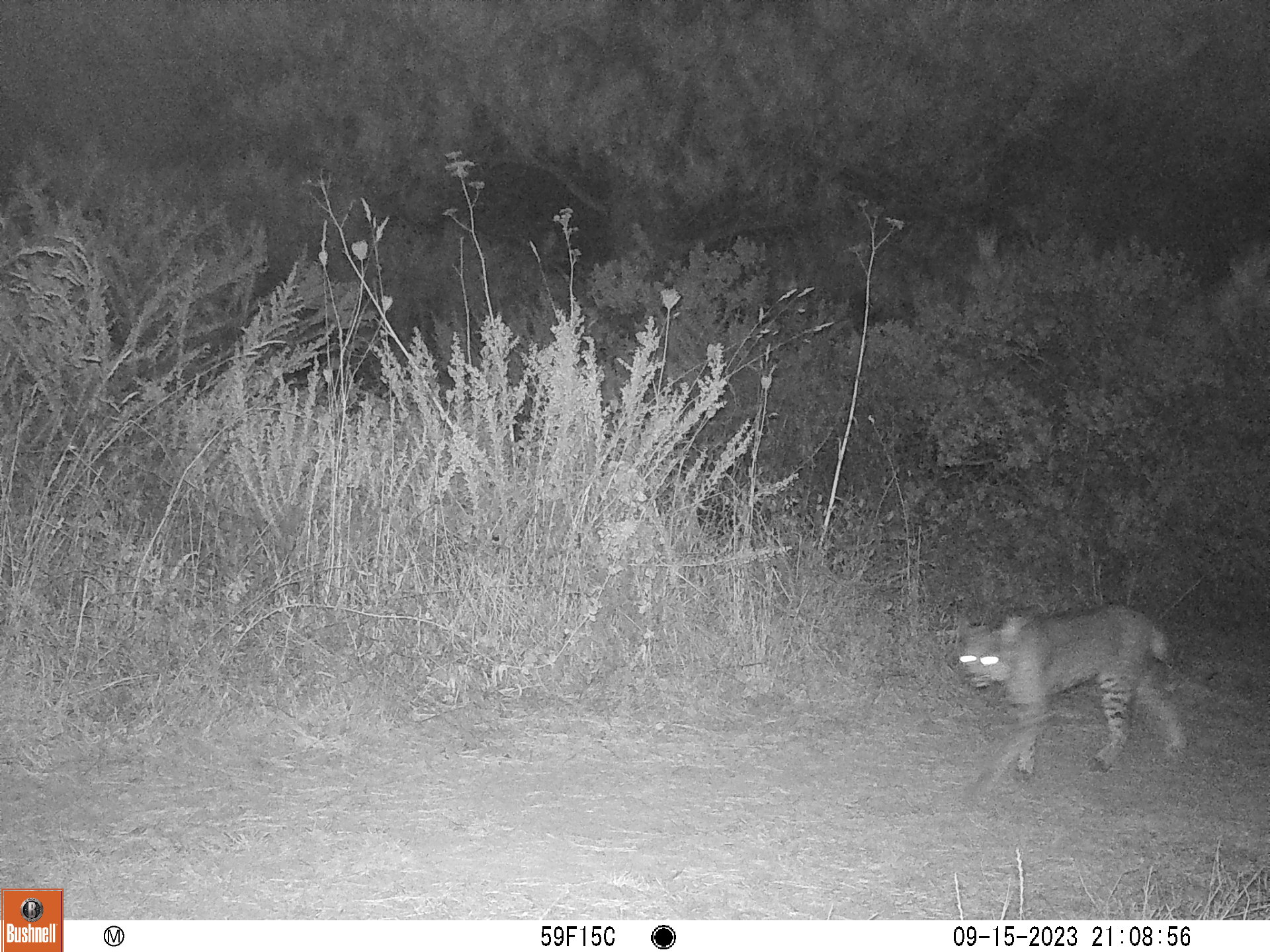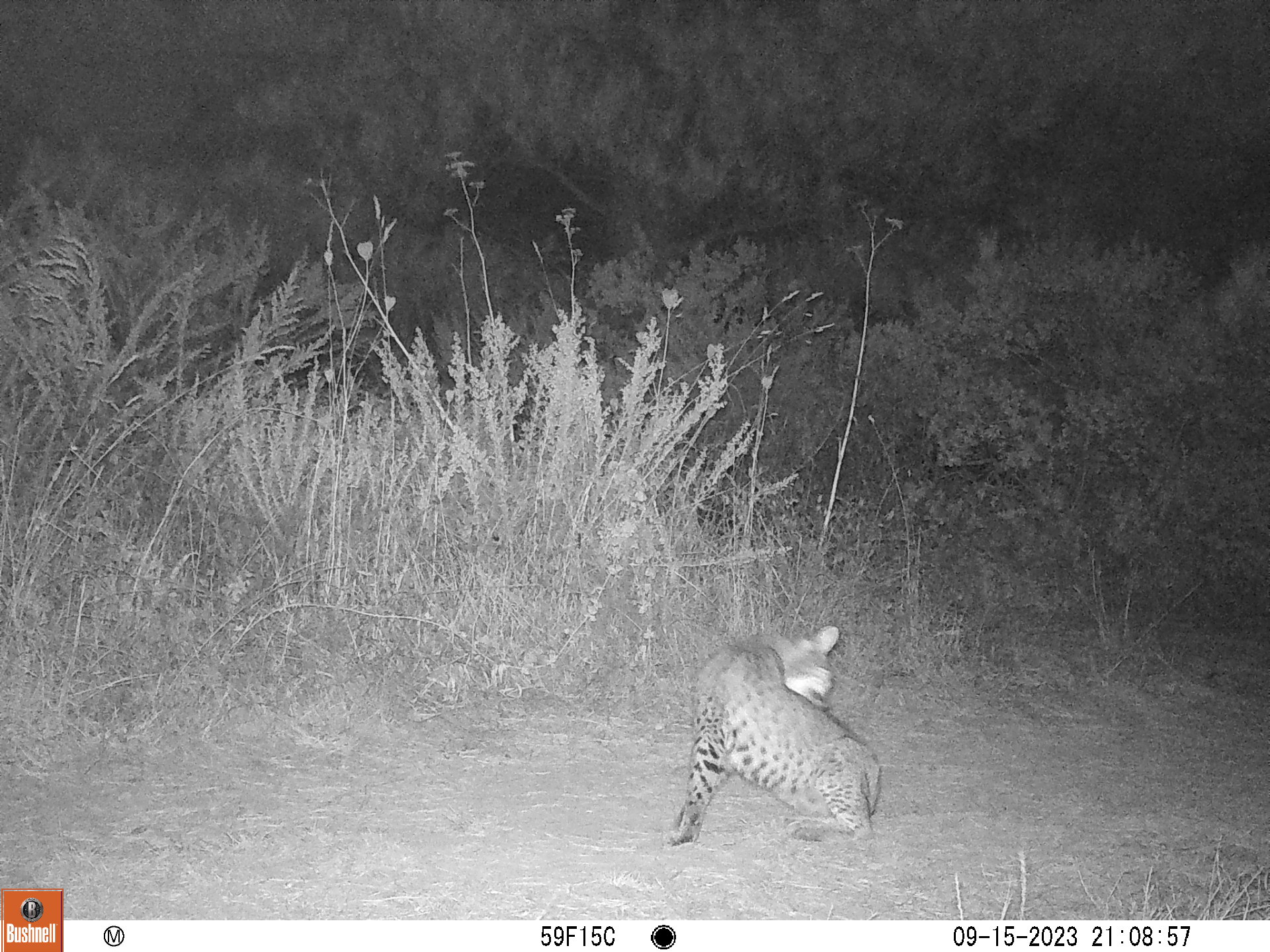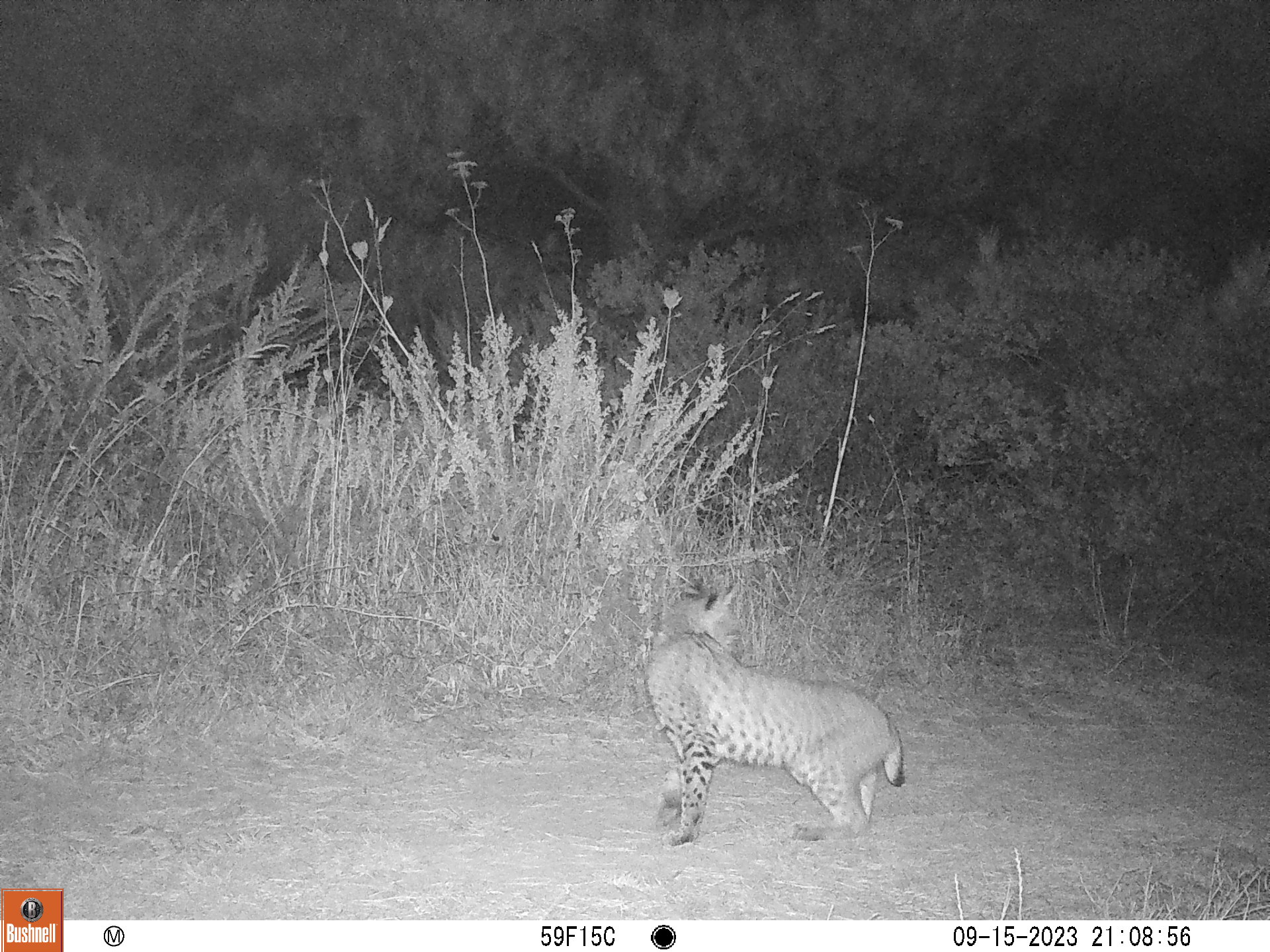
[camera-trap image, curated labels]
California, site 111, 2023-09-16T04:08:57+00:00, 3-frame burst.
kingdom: Animalia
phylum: Chordata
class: Mammalia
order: Carnivora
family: Felidae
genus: Lynx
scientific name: Lynx rufus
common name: bobcat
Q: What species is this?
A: Bobcat (Lynx rufus).